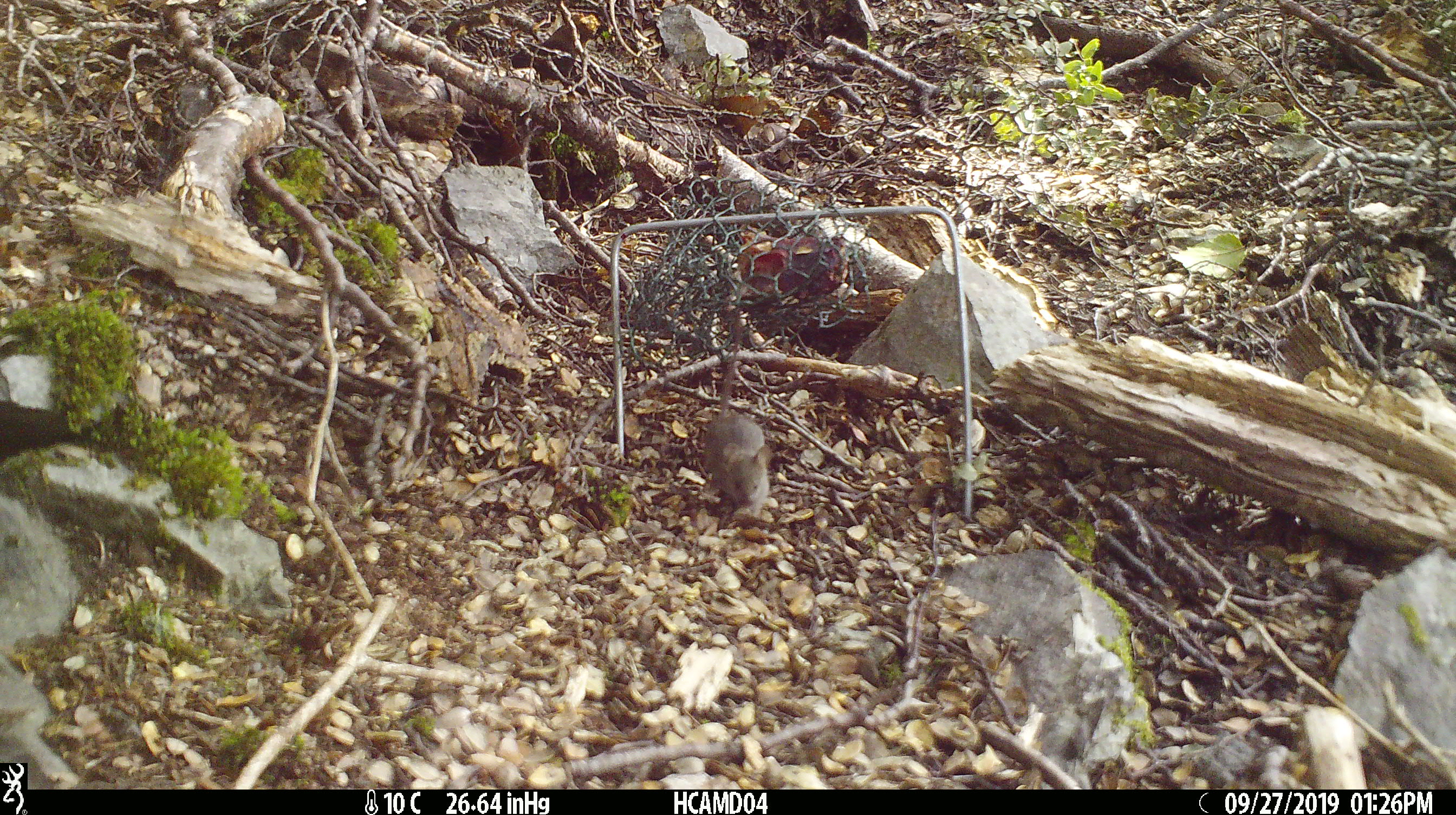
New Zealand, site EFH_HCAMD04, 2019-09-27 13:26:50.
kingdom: Animalia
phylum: Chordata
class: Mammalia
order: Rodentia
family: Muridae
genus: Mus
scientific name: Mus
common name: mouse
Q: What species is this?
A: Mouse (Mus).